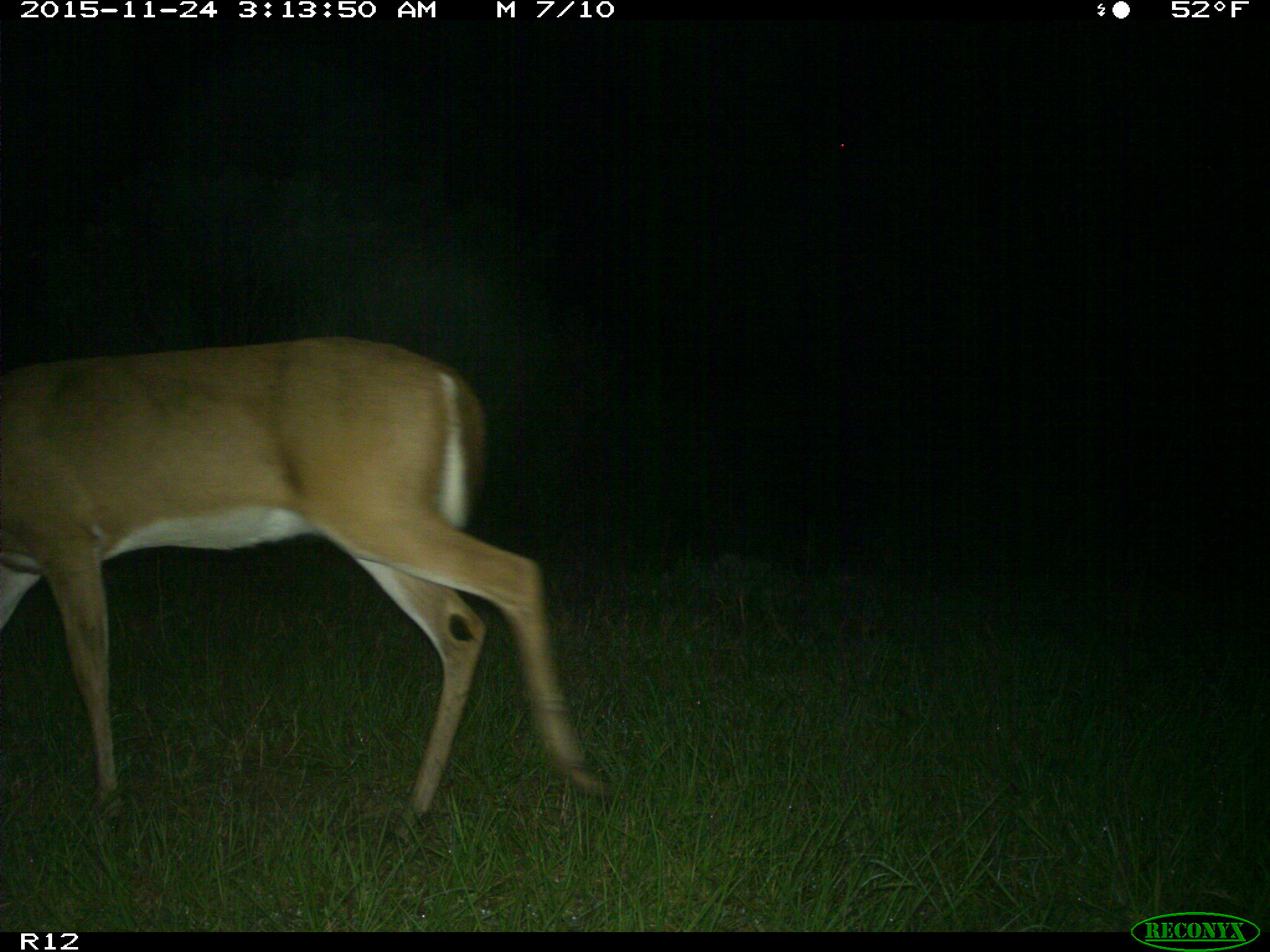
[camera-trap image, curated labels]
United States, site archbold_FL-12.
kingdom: Animalia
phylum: Chordata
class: Mammalia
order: Artiodactyla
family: Cervidae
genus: Odocoileus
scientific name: Odocoileus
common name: deer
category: unidentified deer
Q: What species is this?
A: Unidentified deer (deer) (Odocoileus).